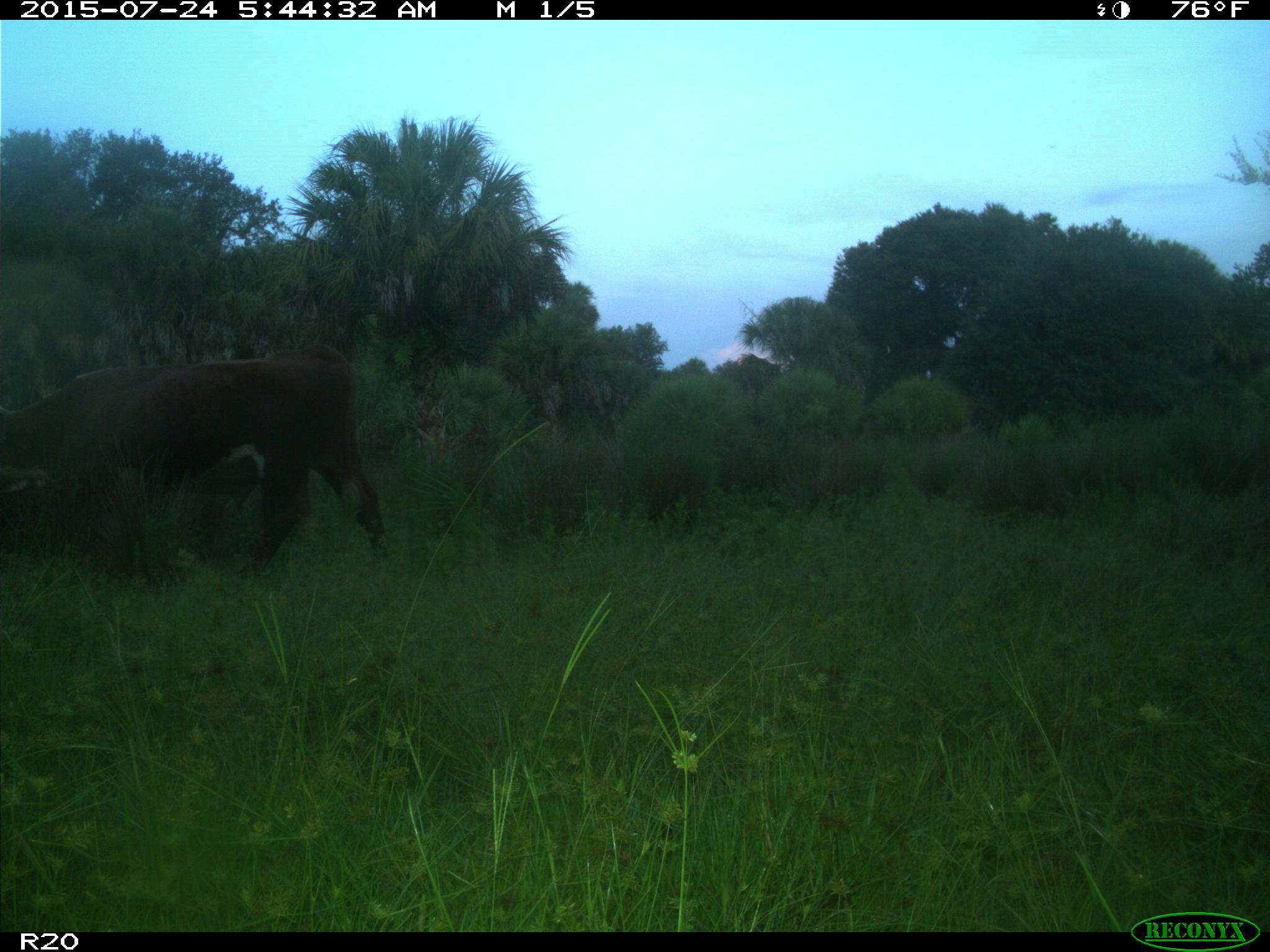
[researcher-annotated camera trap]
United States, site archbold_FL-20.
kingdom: Animalia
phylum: Chordata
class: Mammalia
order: Artiodactyla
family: Bovidae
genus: Bos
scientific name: Bos taurus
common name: domestic cow